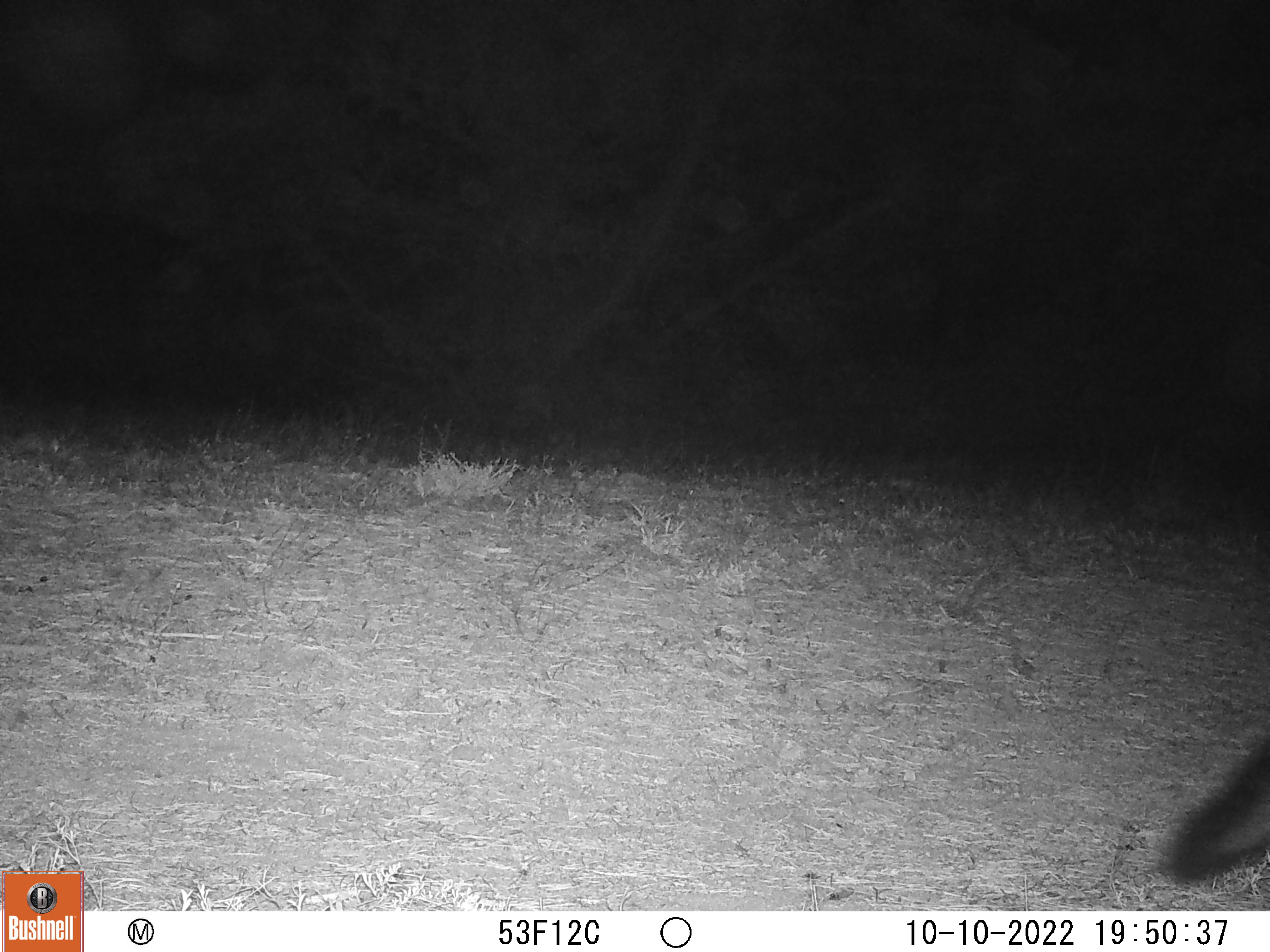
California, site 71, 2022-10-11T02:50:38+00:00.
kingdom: Animalia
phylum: Chordata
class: Mammalia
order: Carnivora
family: Canidae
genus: Urocyon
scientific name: Urocyon cinereoargenteus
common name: gray fox